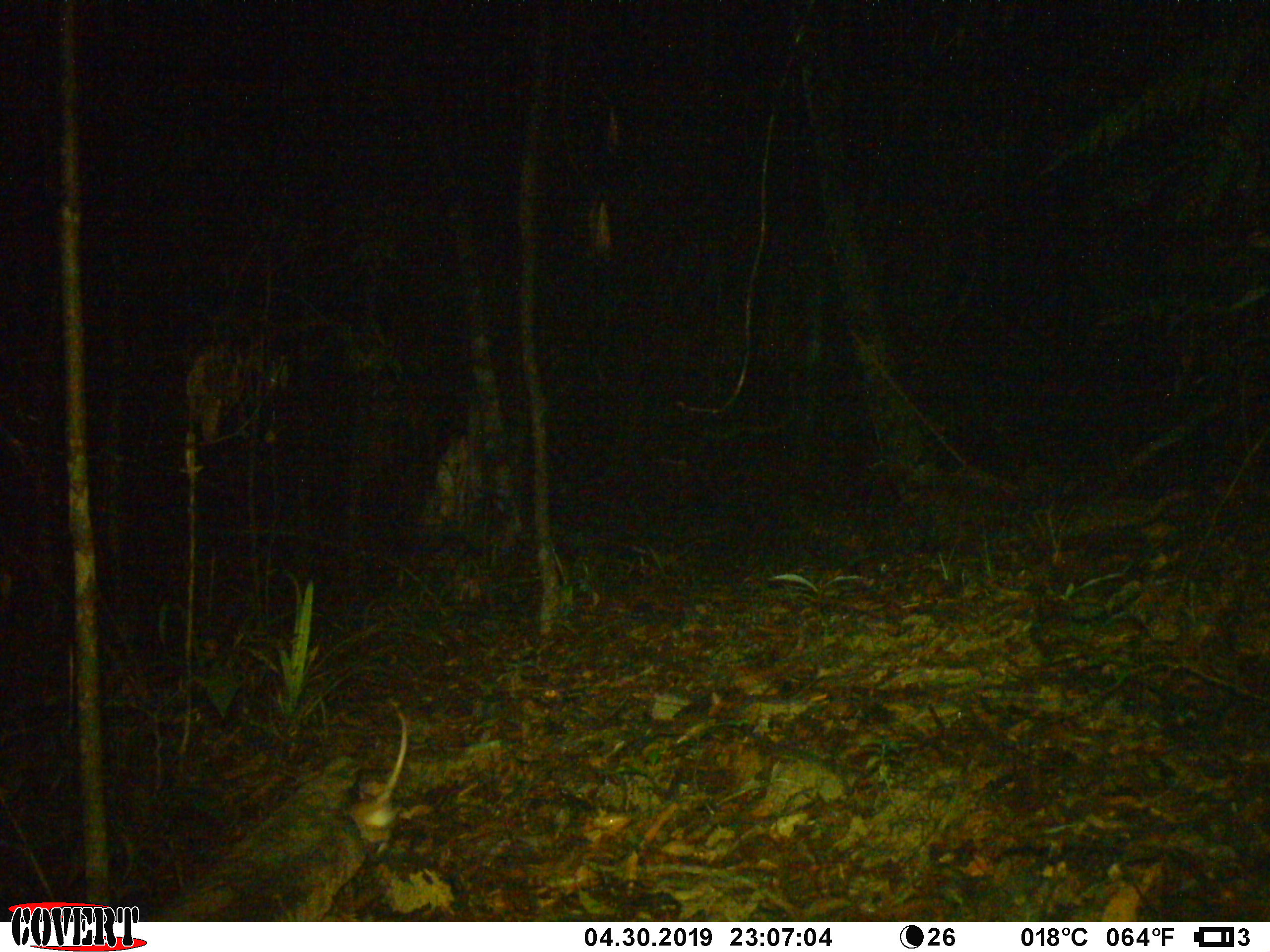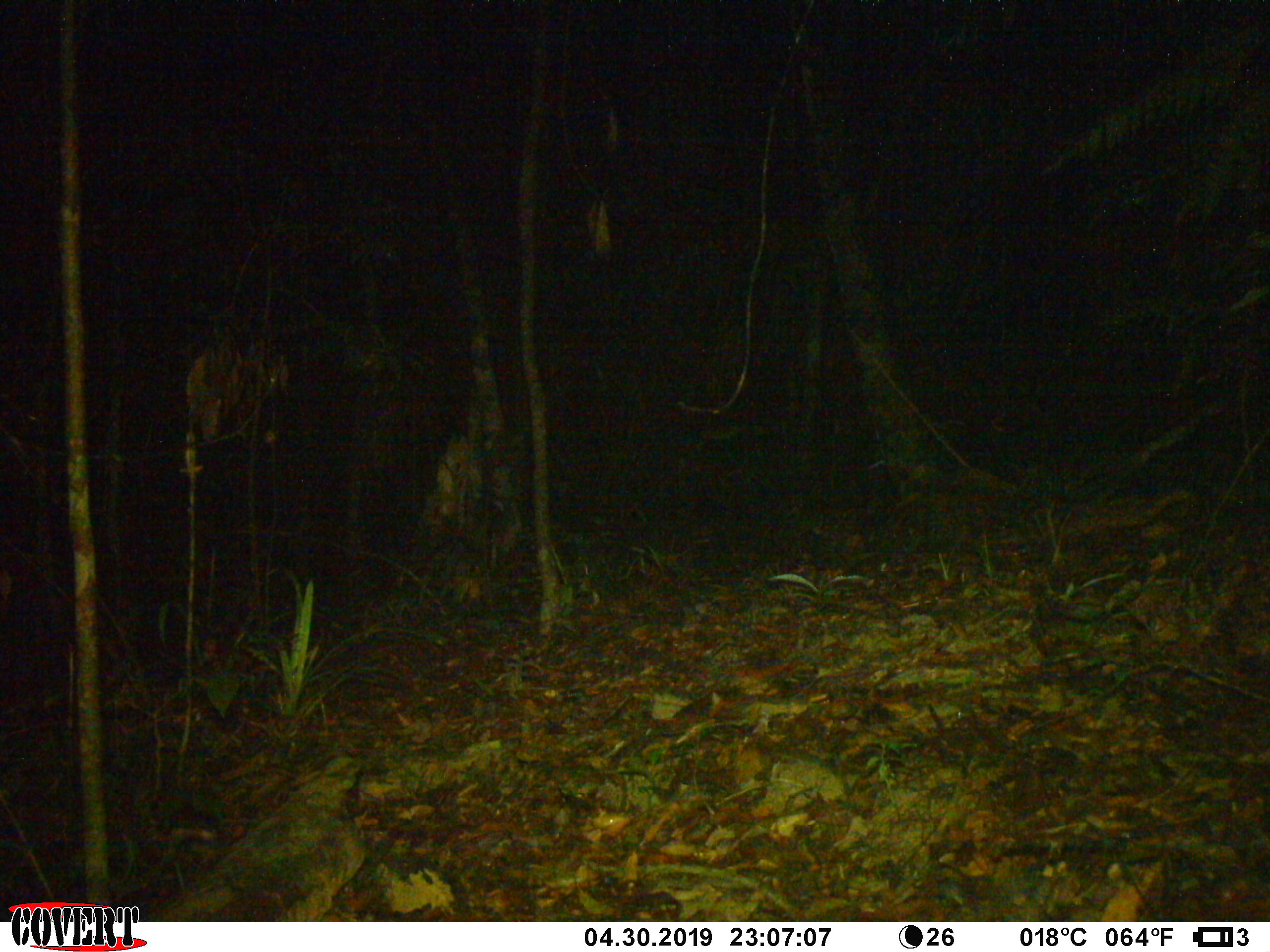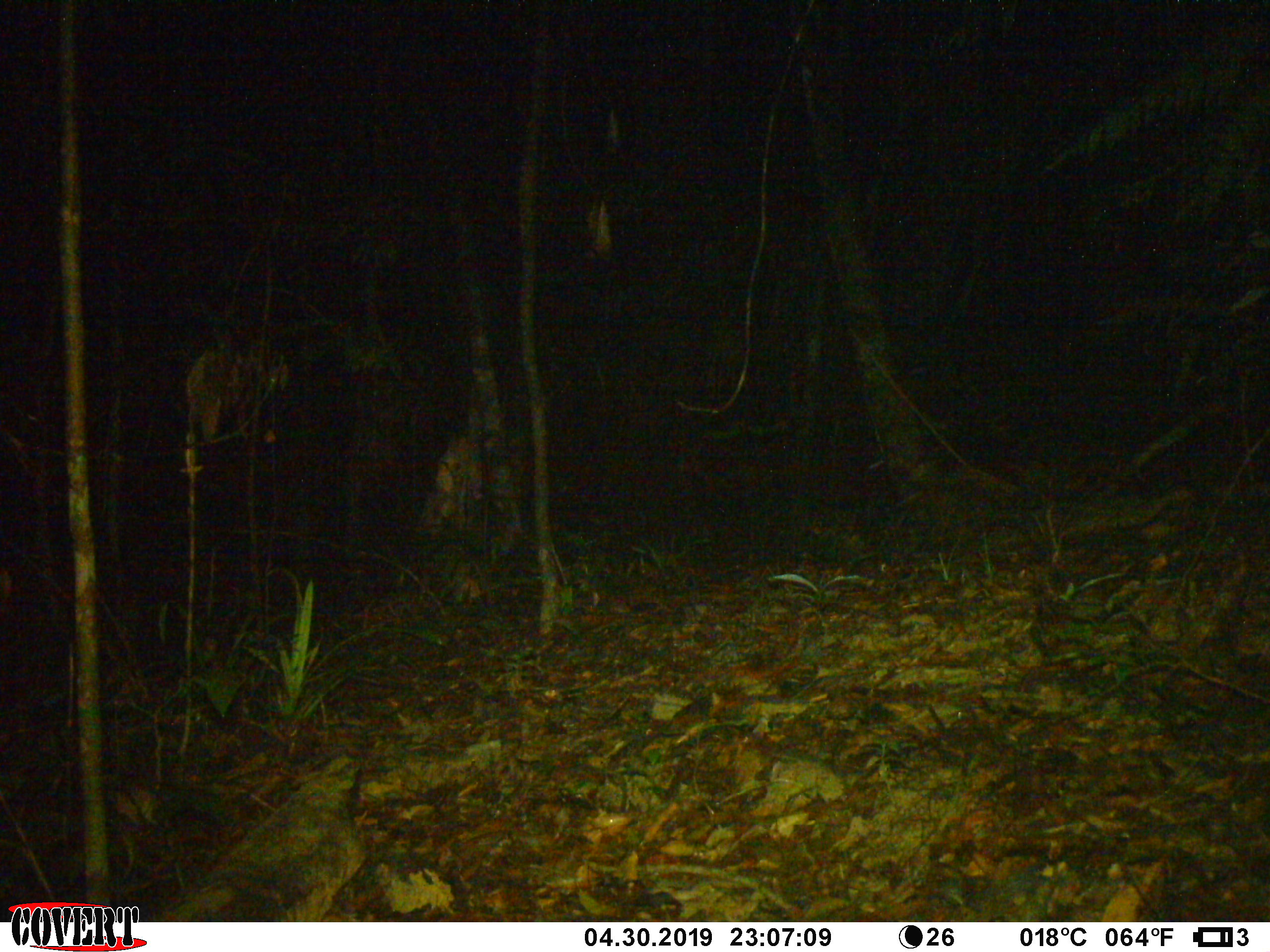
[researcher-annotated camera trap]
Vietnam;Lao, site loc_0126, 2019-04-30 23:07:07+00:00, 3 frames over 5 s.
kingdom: Animalia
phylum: Chordata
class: Mammalia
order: Rodentia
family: Muridae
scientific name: Muridae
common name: old-world mice and rats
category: unidentified murid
Unidentified murid (old-world mice and rats) (Muridae). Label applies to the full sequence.